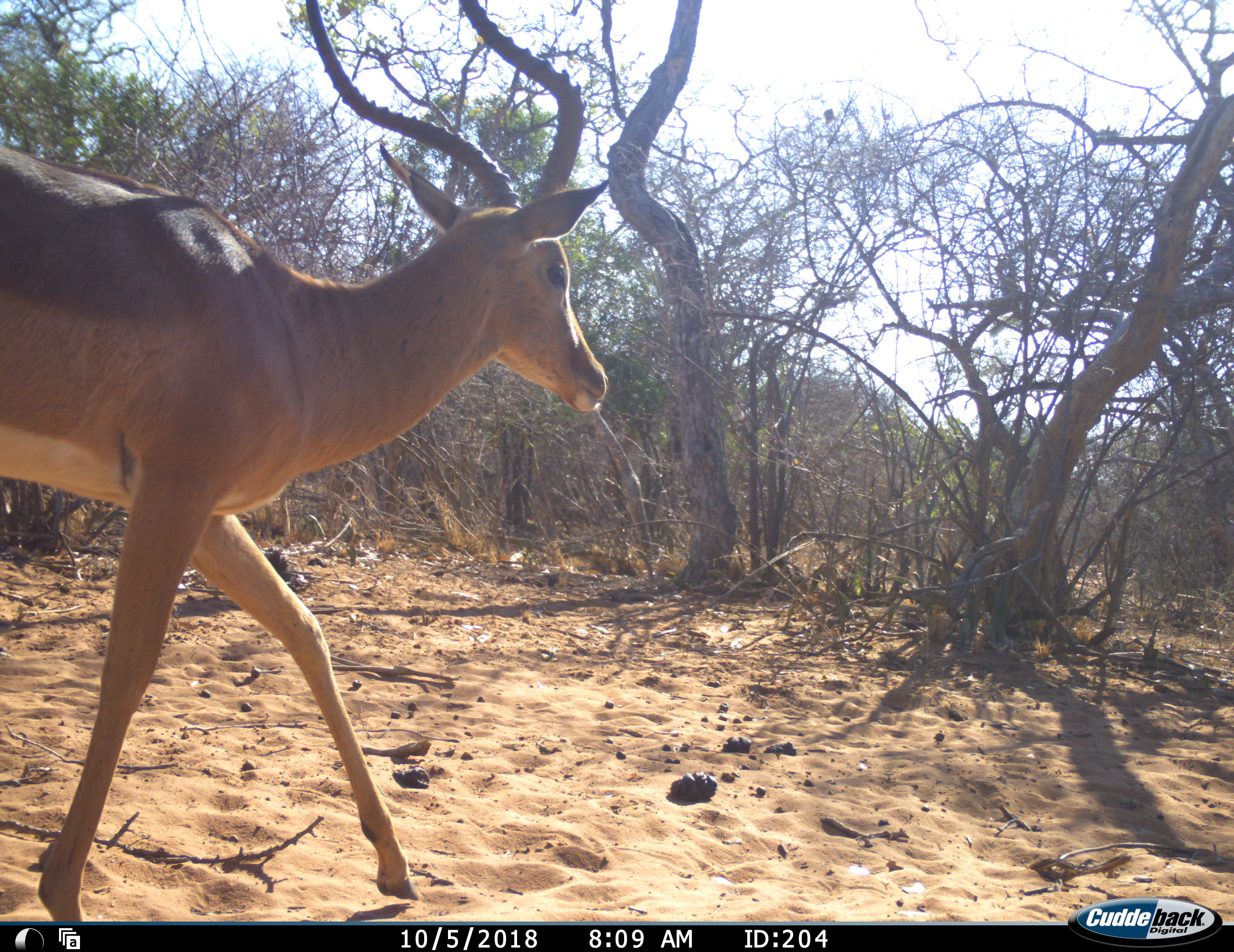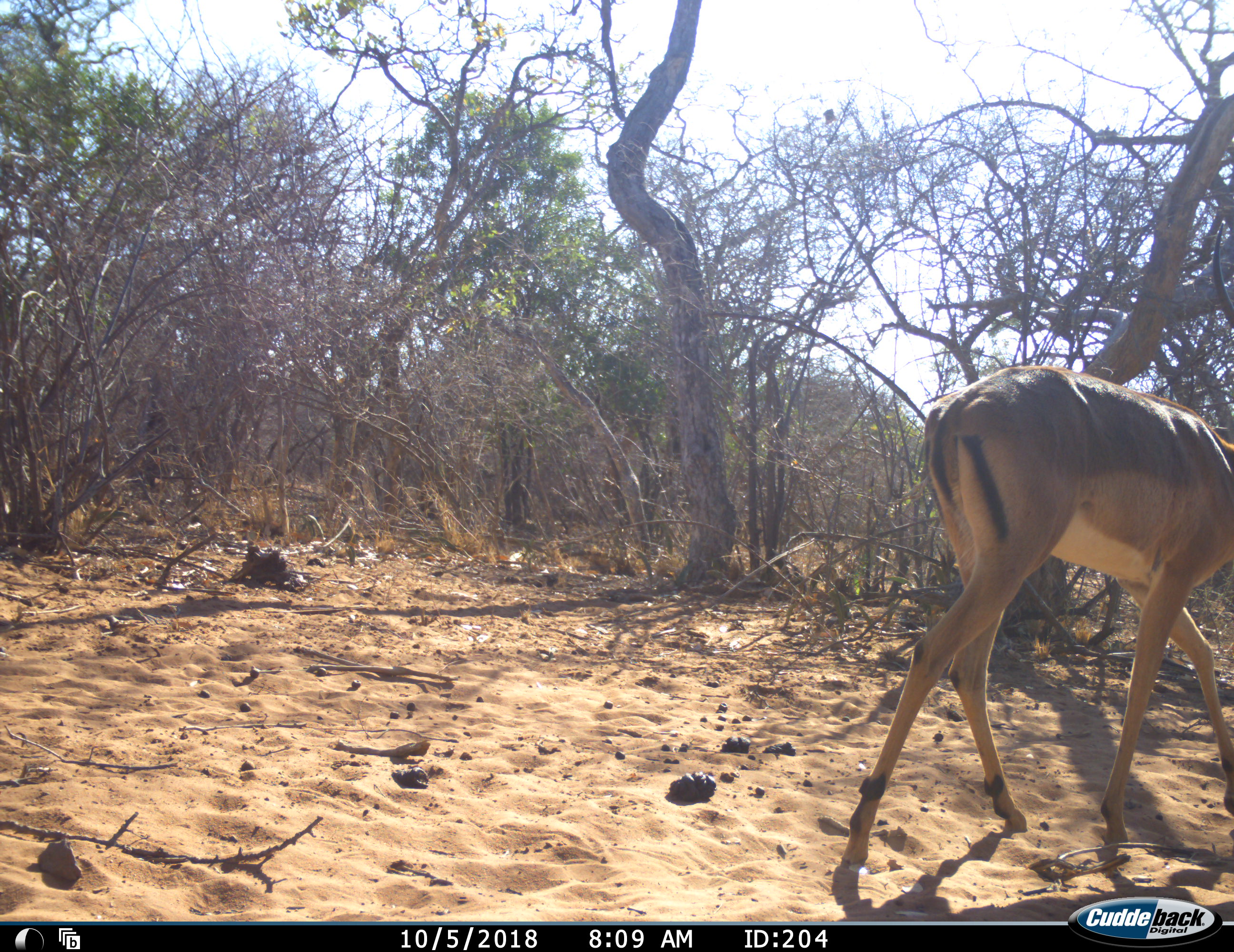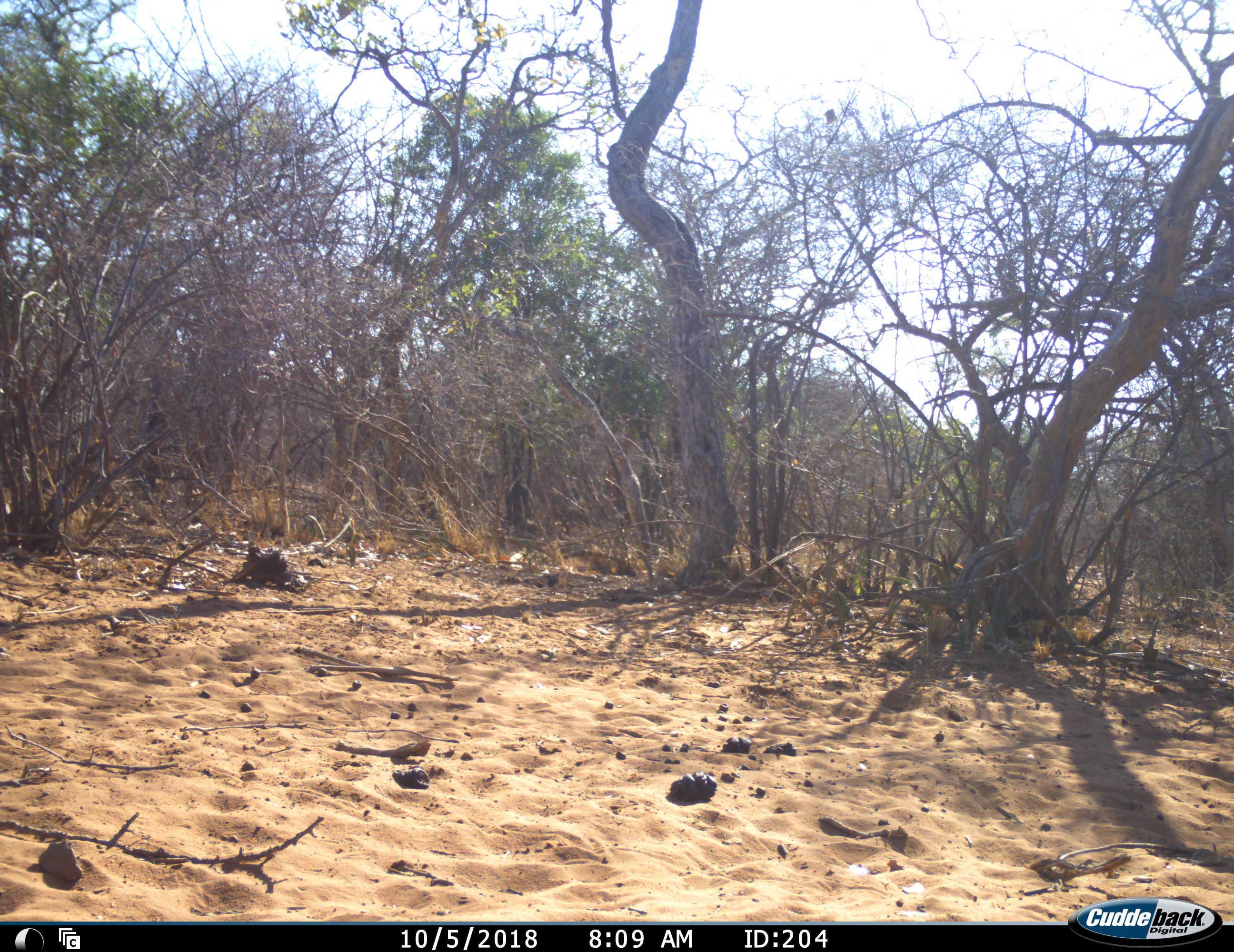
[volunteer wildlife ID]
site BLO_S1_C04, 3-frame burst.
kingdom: Animalia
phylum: Chordata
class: Mammalia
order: Artiodactyla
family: Bovidae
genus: Aepyceros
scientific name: Aepyceros melampus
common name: impala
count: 1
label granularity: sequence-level